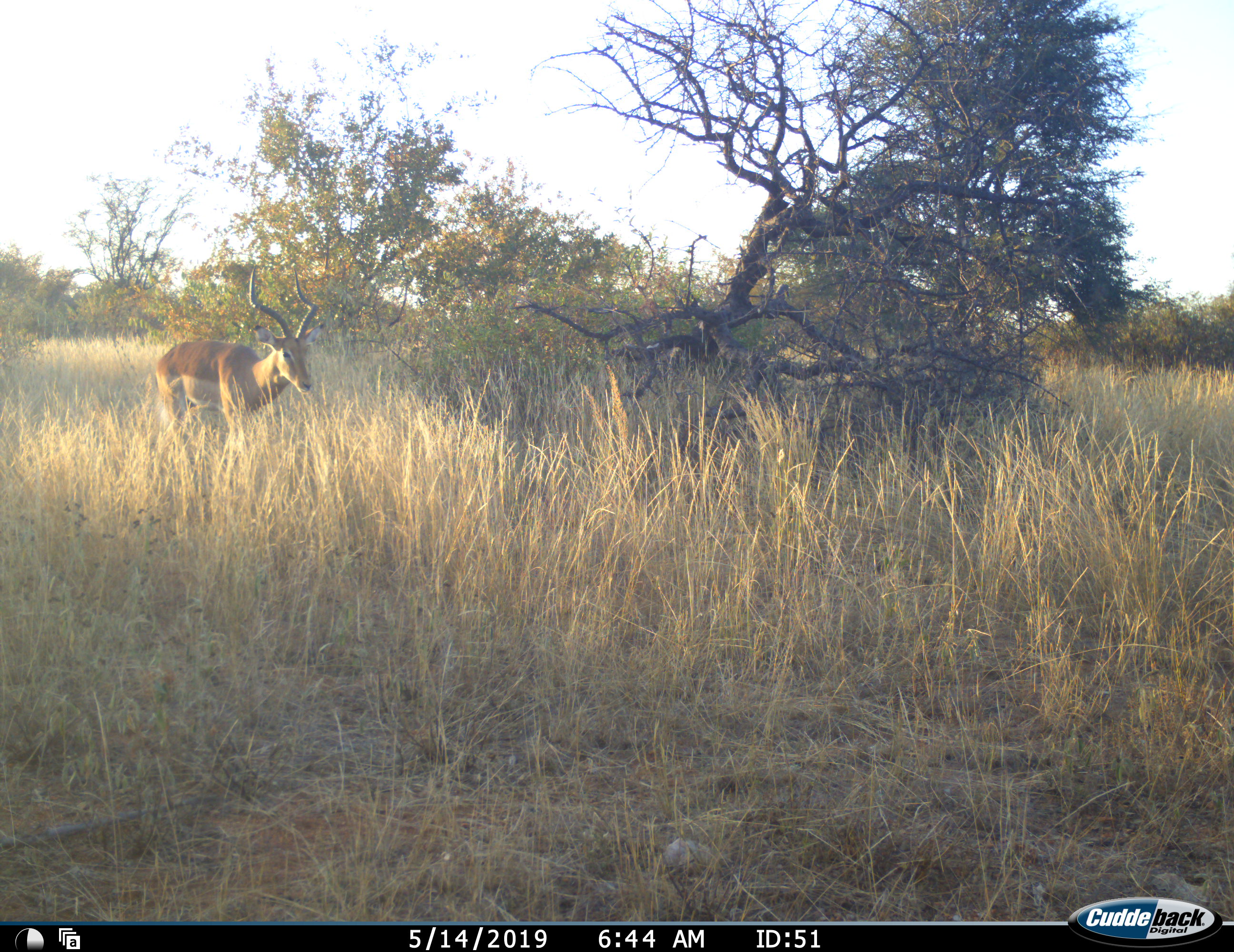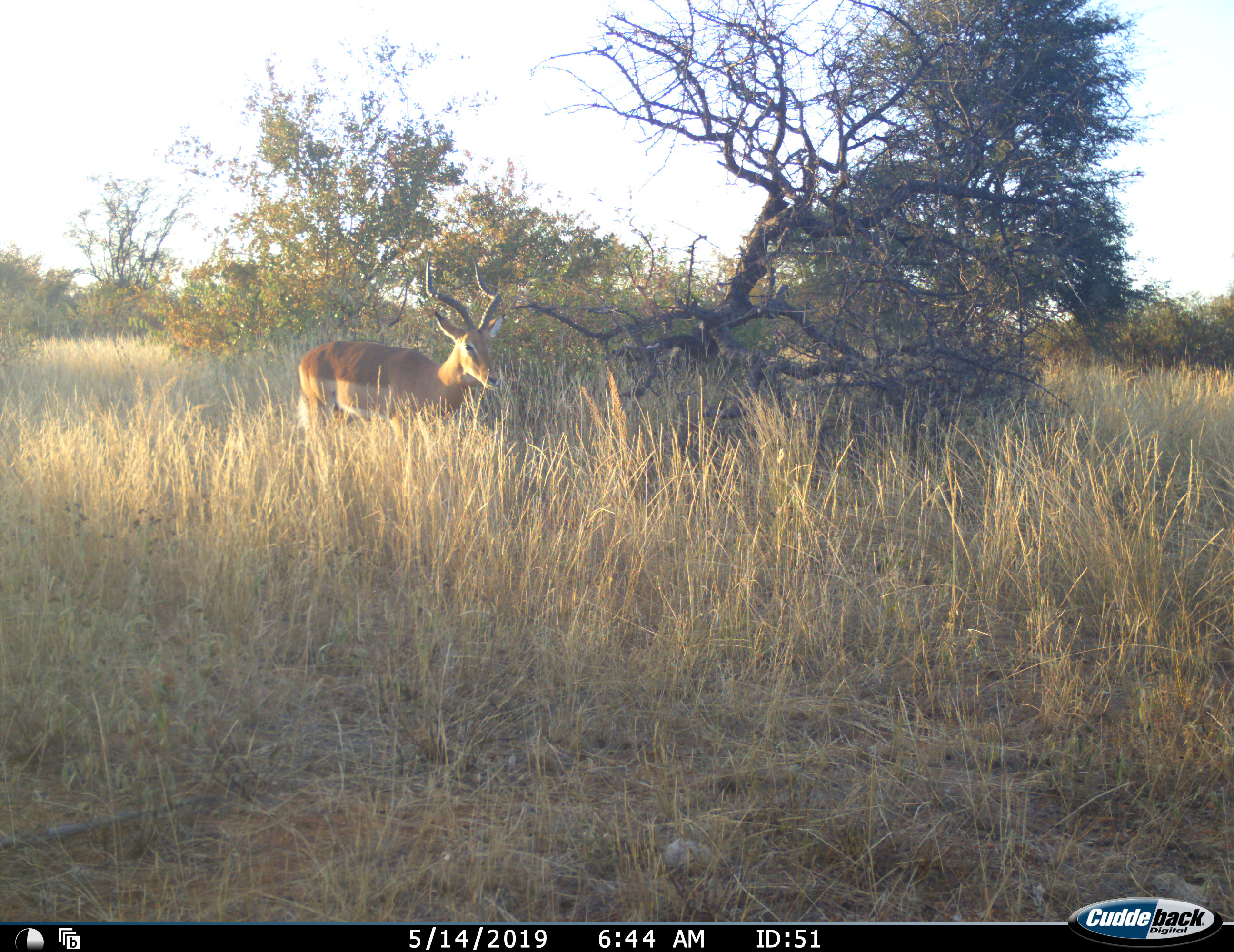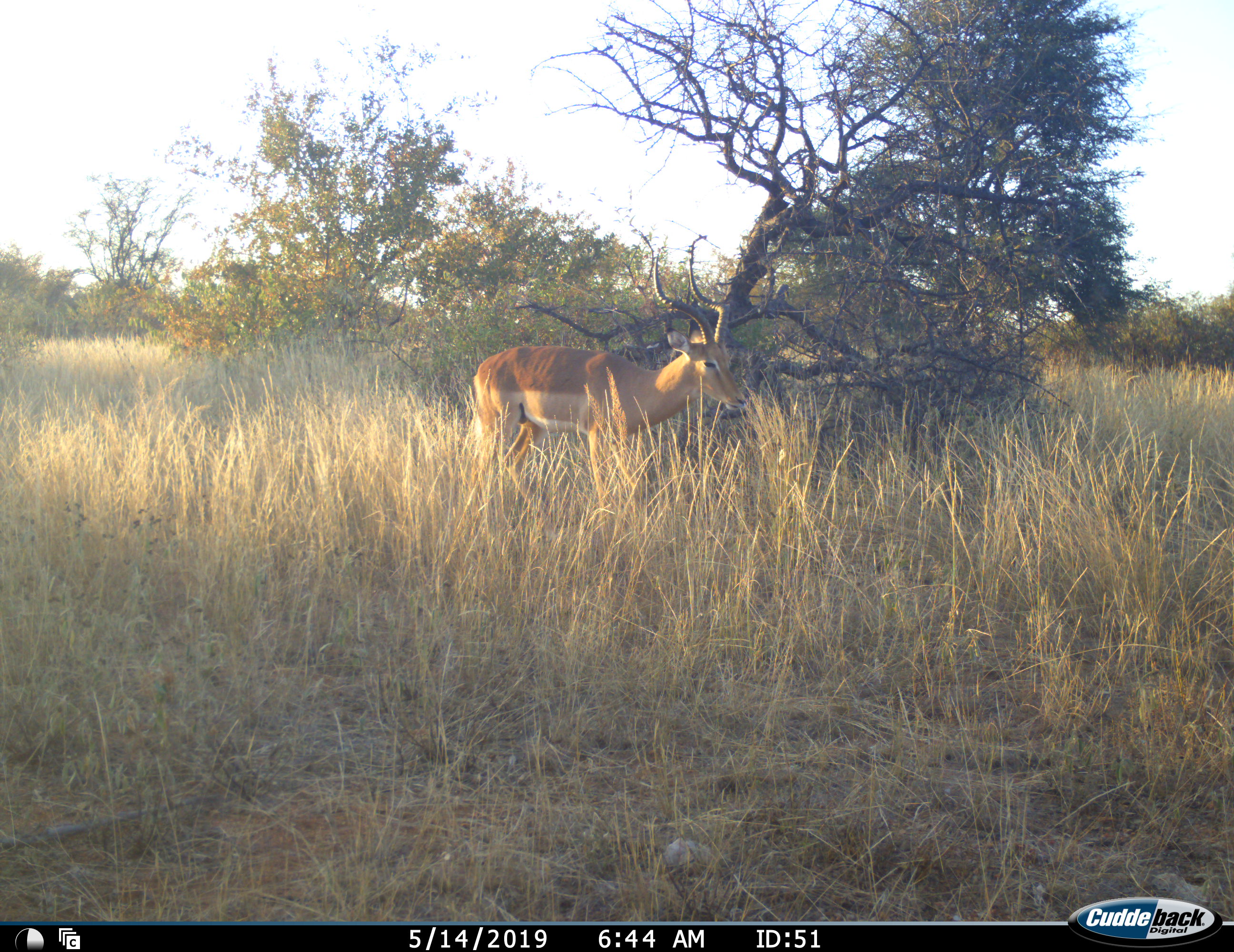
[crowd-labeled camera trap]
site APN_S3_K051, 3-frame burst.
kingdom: Animalia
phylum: Chordata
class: Mammalia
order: Artiodactyla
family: Bovidae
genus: Aepyceros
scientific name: Aepyceros melampus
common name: impala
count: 1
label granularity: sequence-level